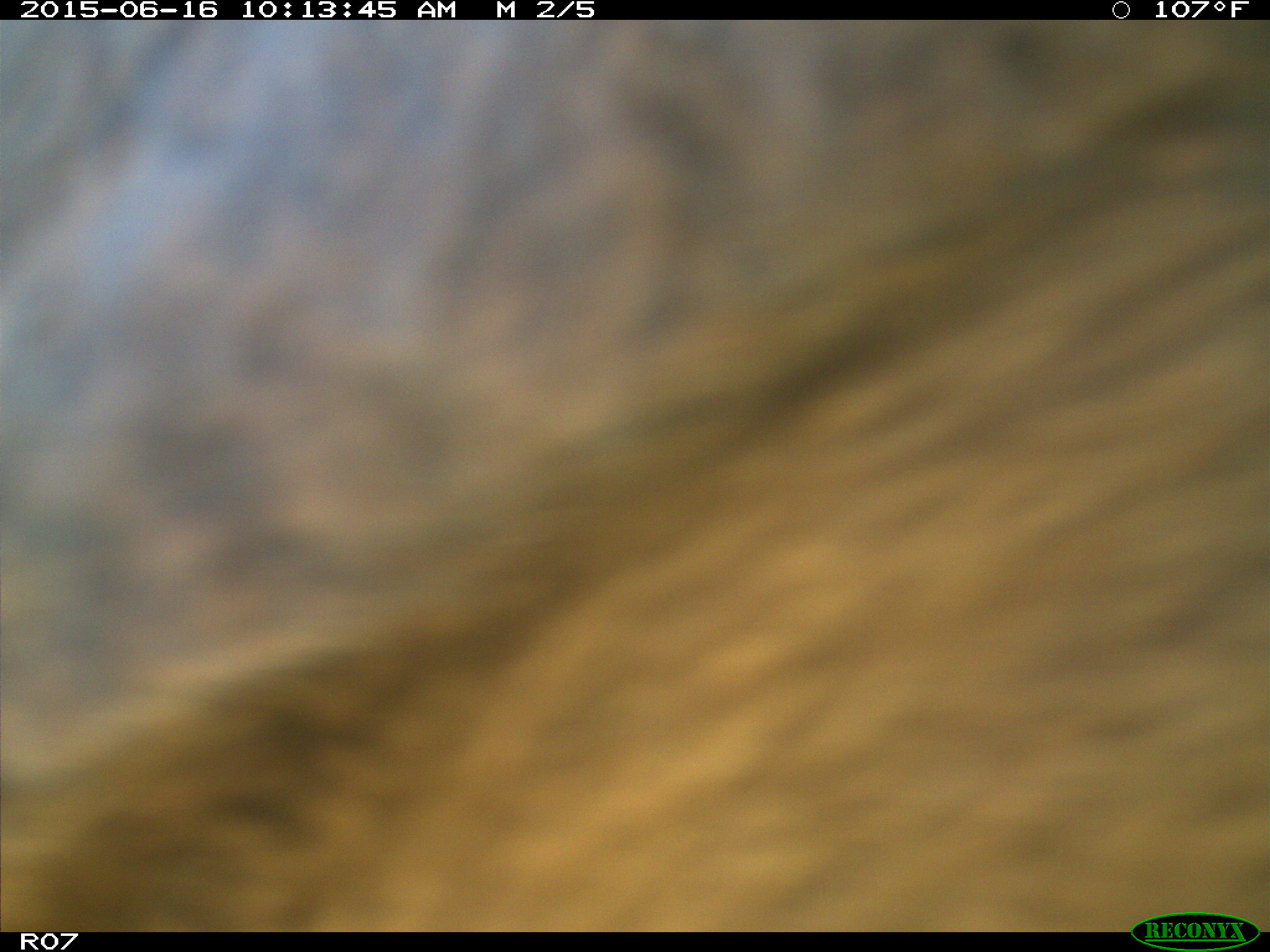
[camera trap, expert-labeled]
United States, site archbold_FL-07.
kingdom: Animalia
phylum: Chordata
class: Mammalia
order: Artiodactyla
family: Bovidae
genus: Bos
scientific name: Bos taurus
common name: domestic cow